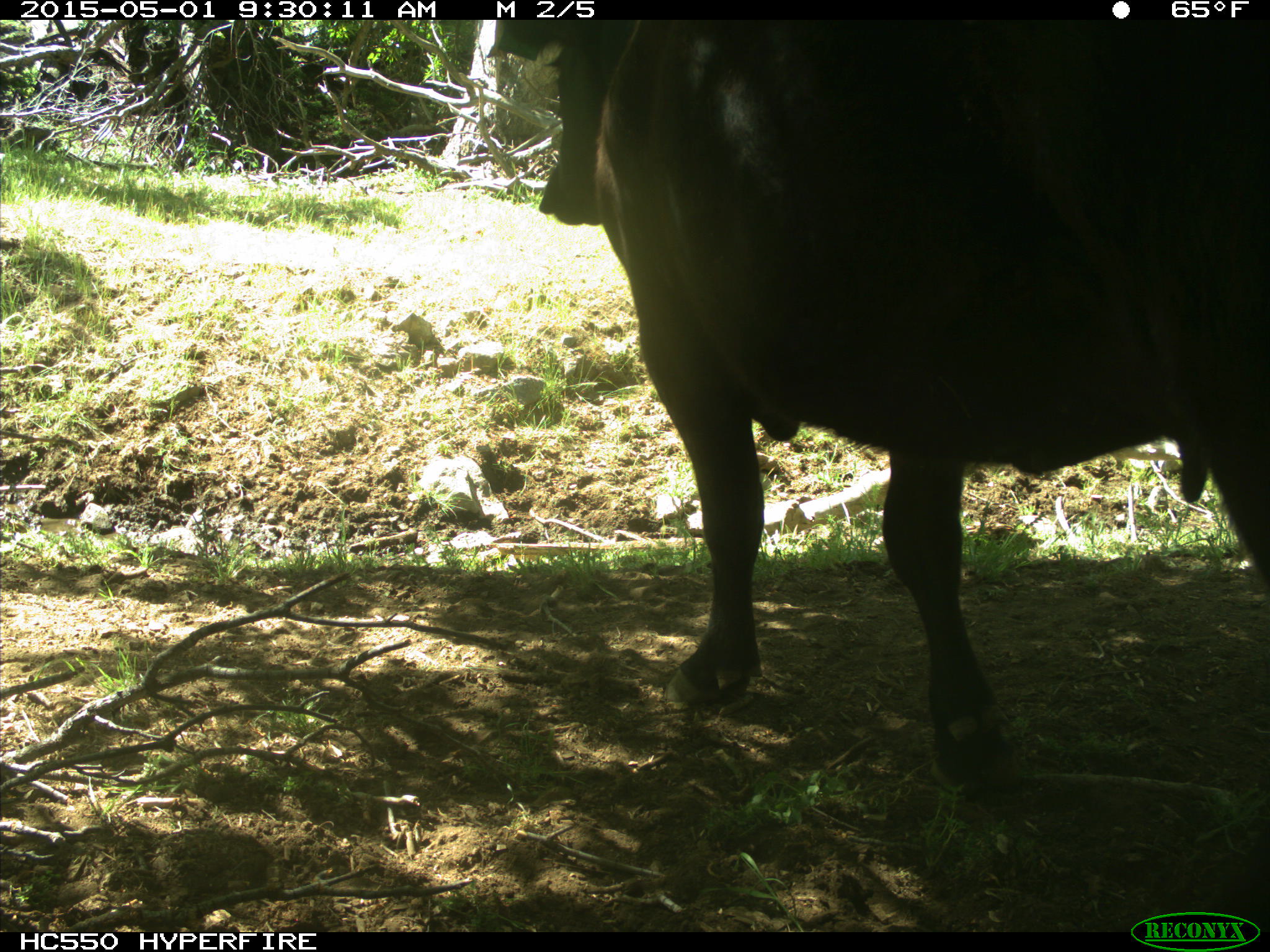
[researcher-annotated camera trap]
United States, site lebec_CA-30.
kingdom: Animalia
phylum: Chordata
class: Mammalia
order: Artiodactyla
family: Bovidae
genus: Bos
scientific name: Bos taurus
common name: domestic cow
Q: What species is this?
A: Bos taurus (domestic cow).